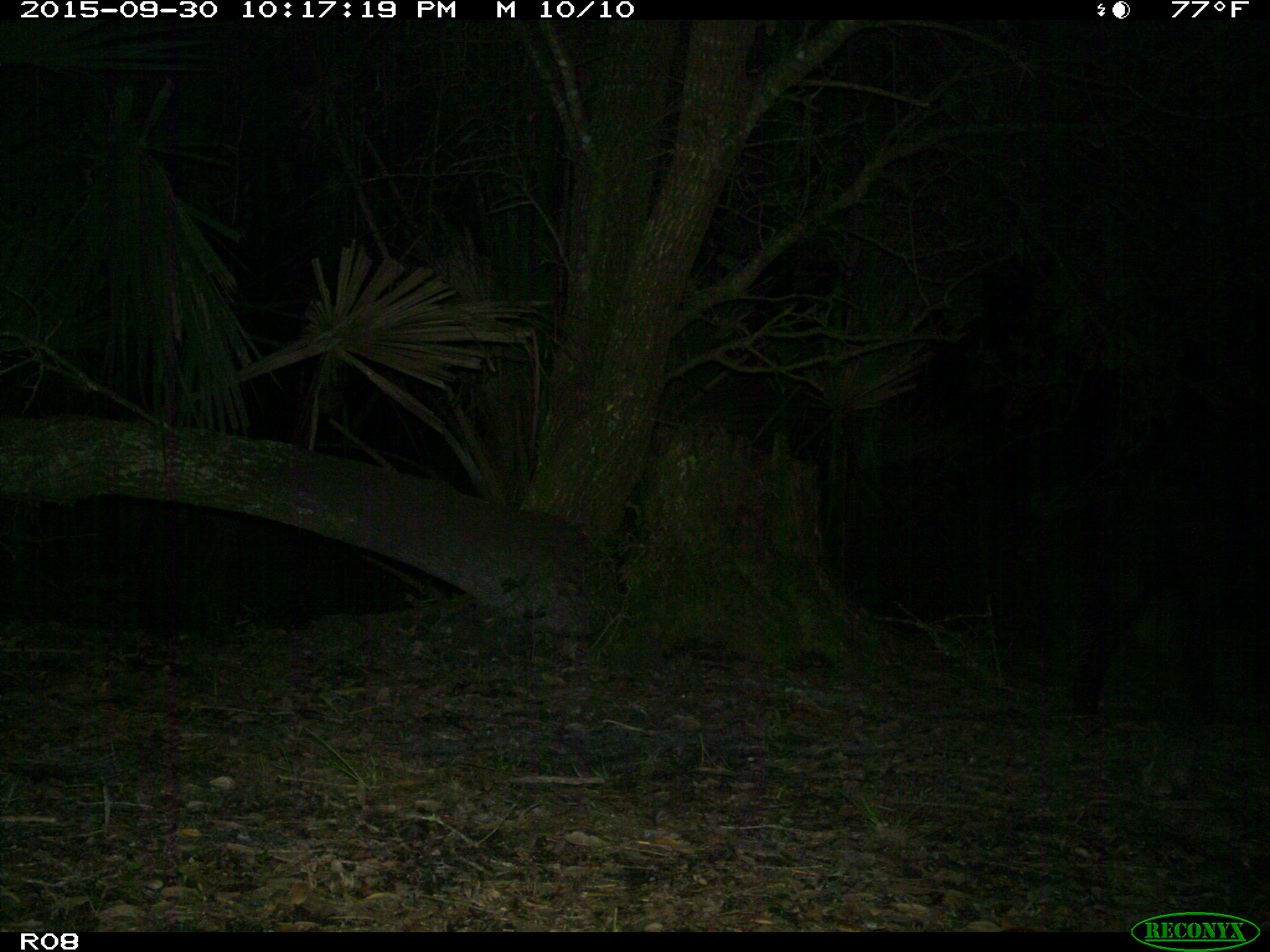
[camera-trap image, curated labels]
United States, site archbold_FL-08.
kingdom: Animalia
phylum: Chordata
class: Mammalia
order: Artiodactyla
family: Suidae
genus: Sus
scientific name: Sus scrofa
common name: wild boar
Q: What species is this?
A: Sus scrofa (wild boar).